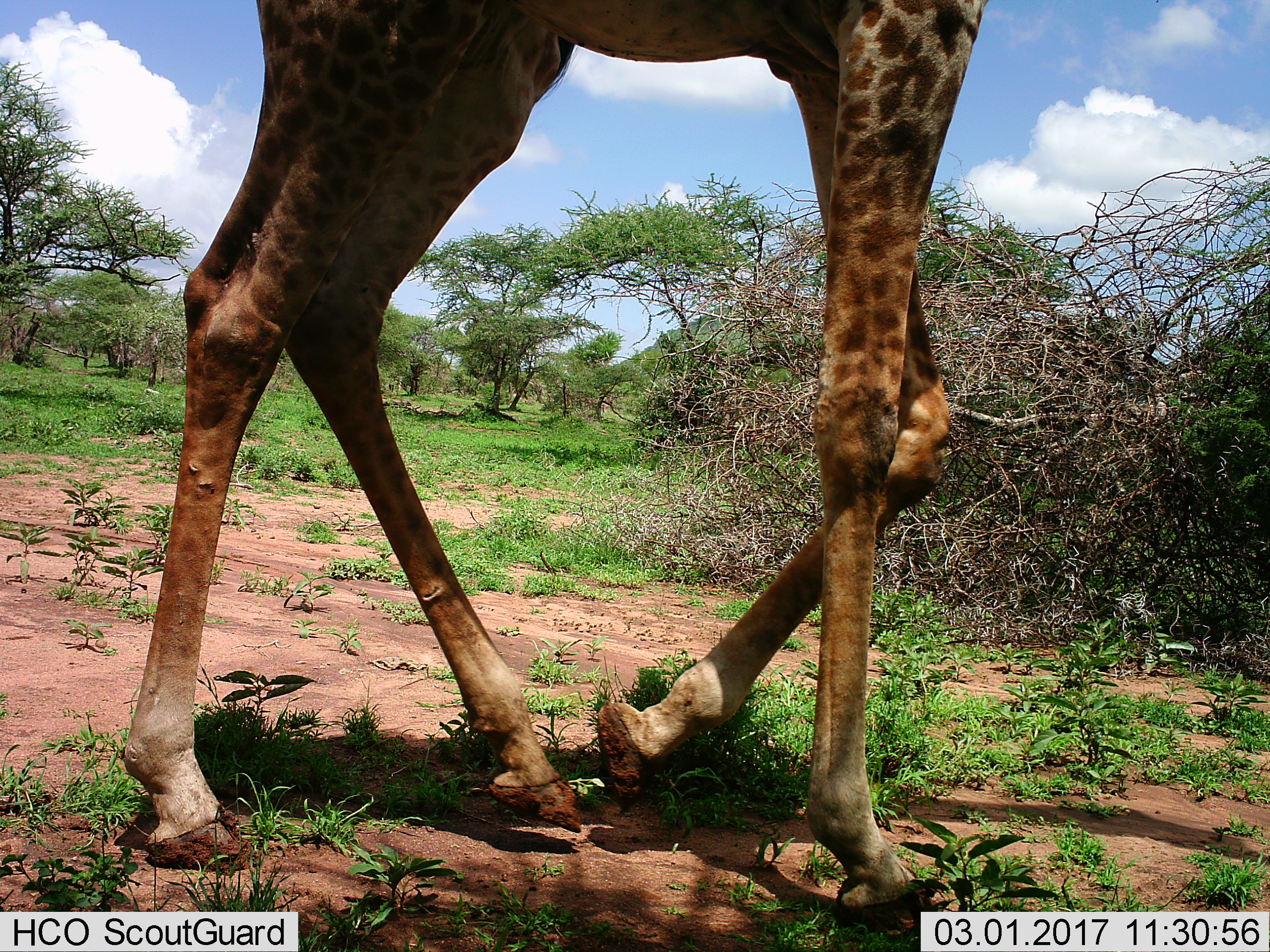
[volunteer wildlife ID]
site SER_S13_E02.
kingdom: Animalia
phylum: Chordata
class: Mammalia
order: Artiodactyla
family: Giraffidae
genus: Giraffa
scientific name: Giraffa camelopardalis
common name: giraffe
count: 1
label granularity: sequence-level